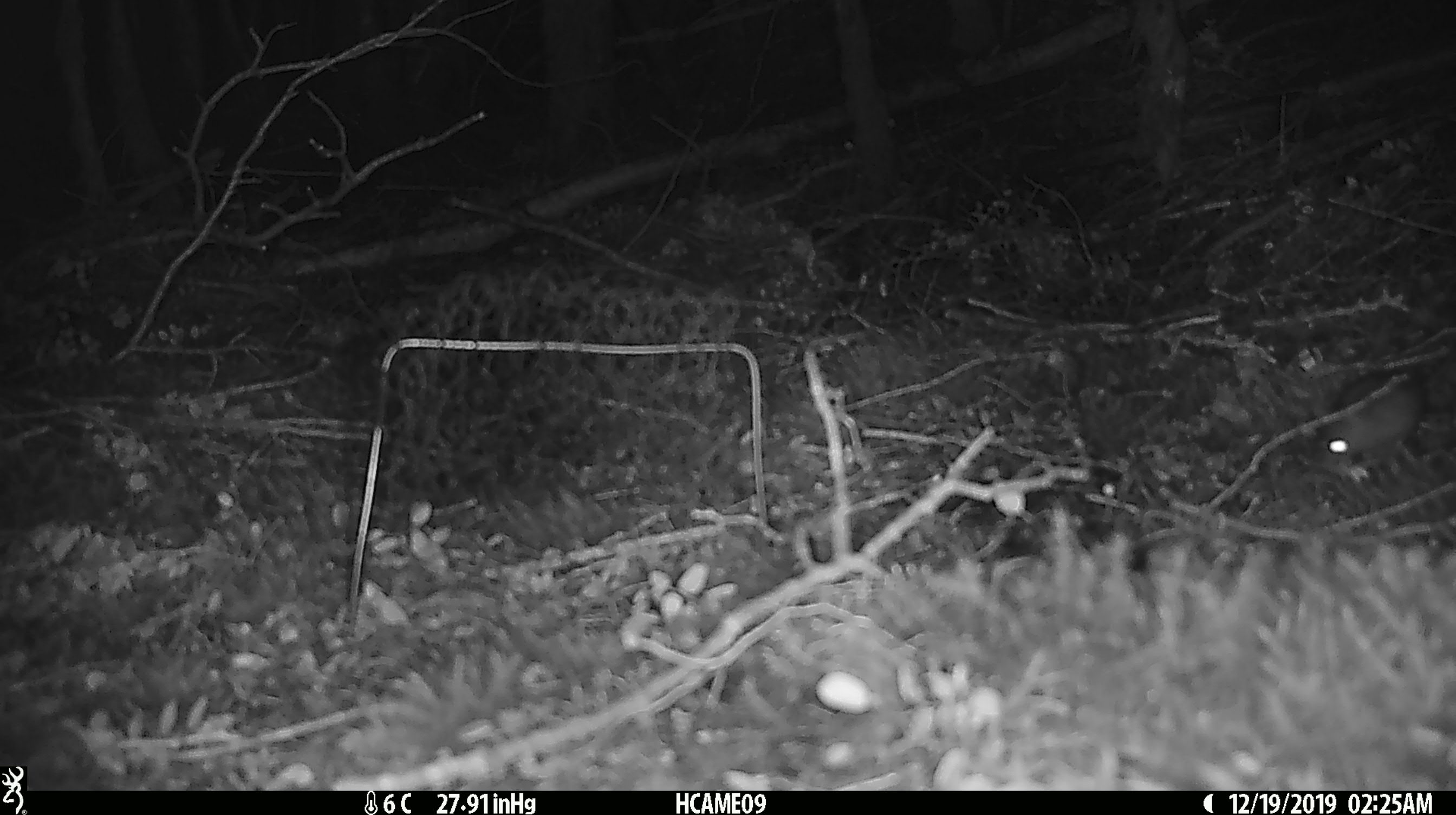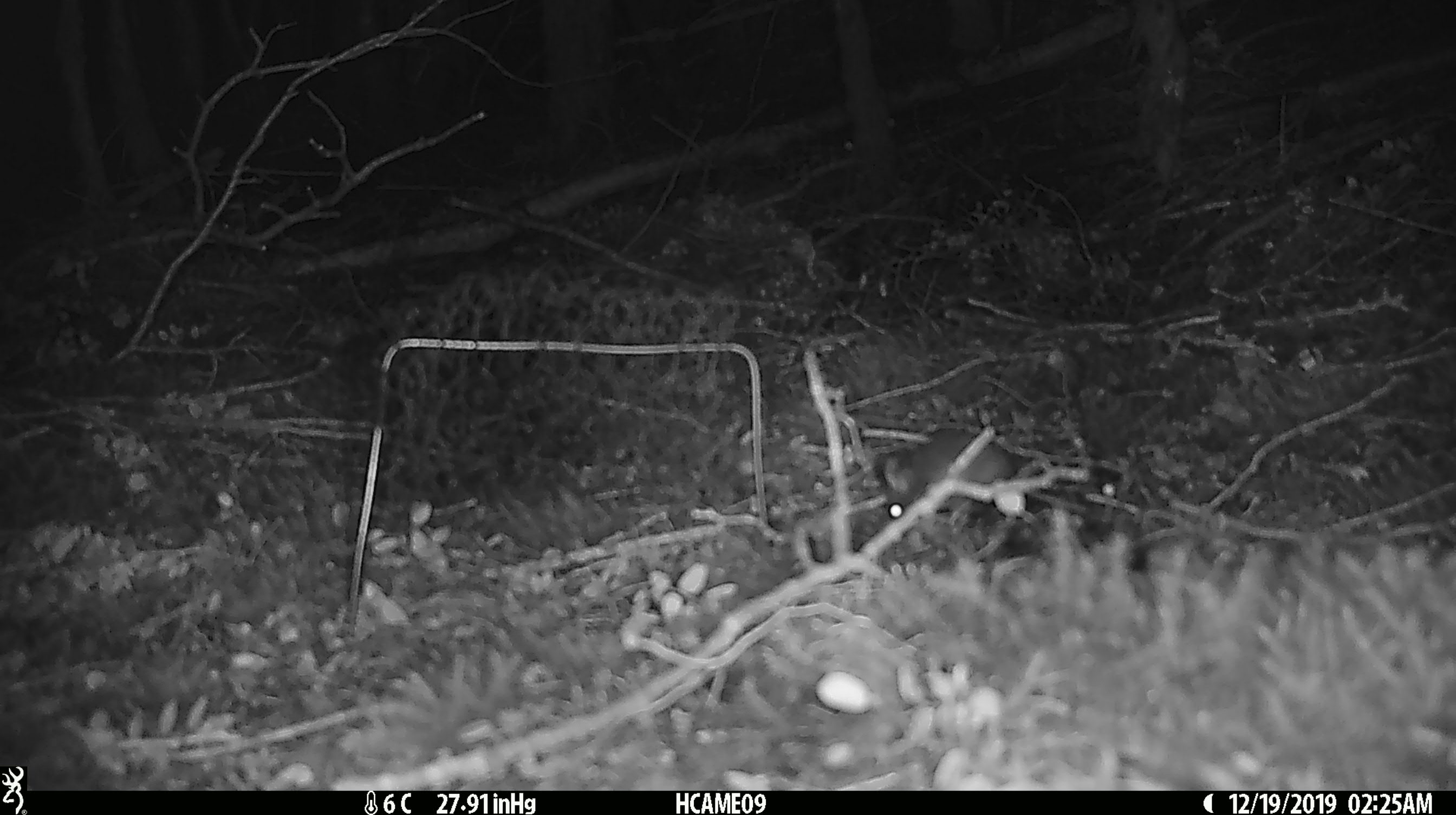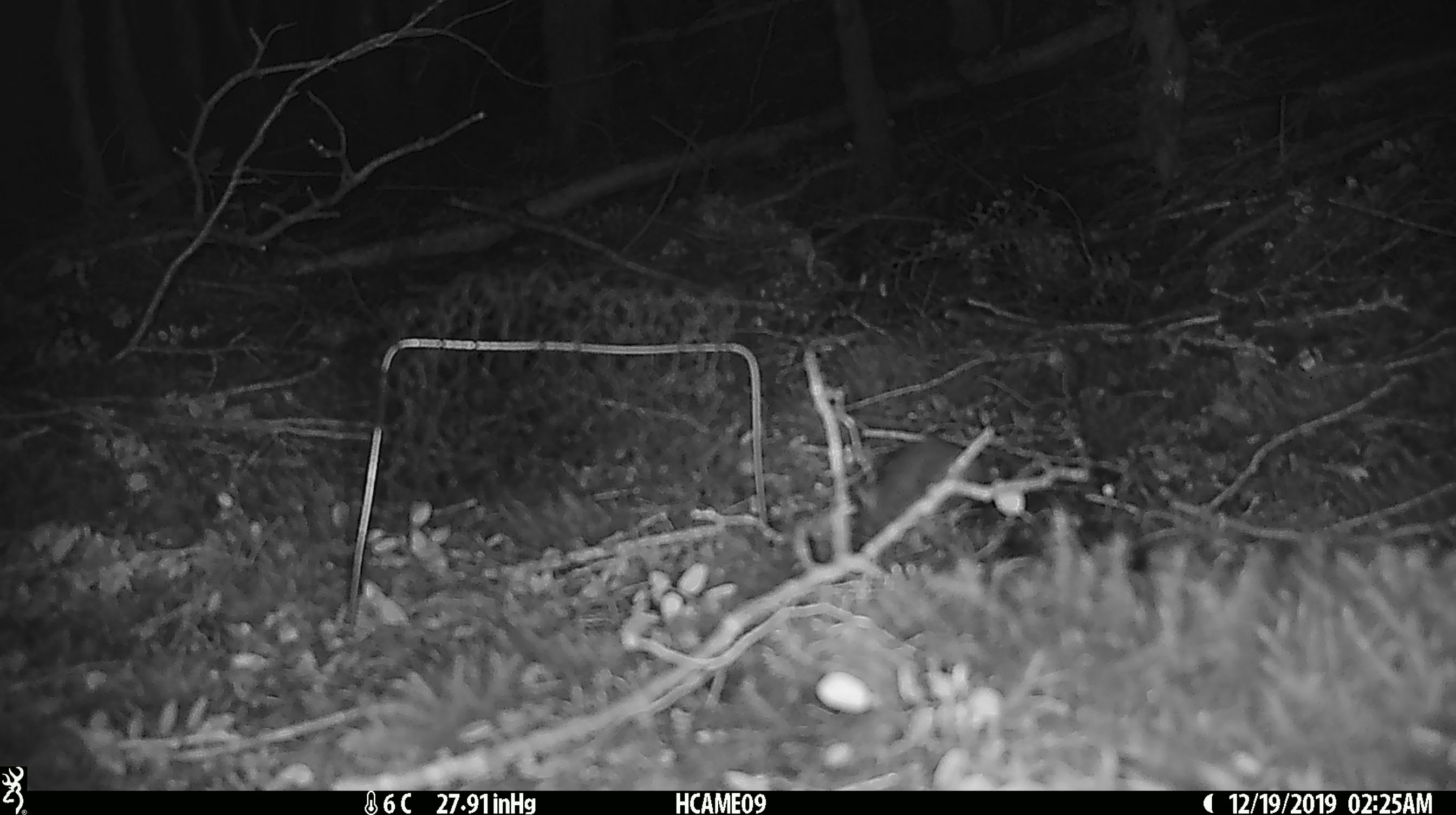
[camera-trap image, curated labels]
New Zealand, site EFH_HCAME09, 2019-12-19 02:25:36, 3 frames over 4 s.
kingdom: Animalia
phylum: Chordata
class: Mammalia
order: Rodentia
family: Muridae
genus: Mus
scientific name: Mus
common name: mouse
Mouse (Mus).